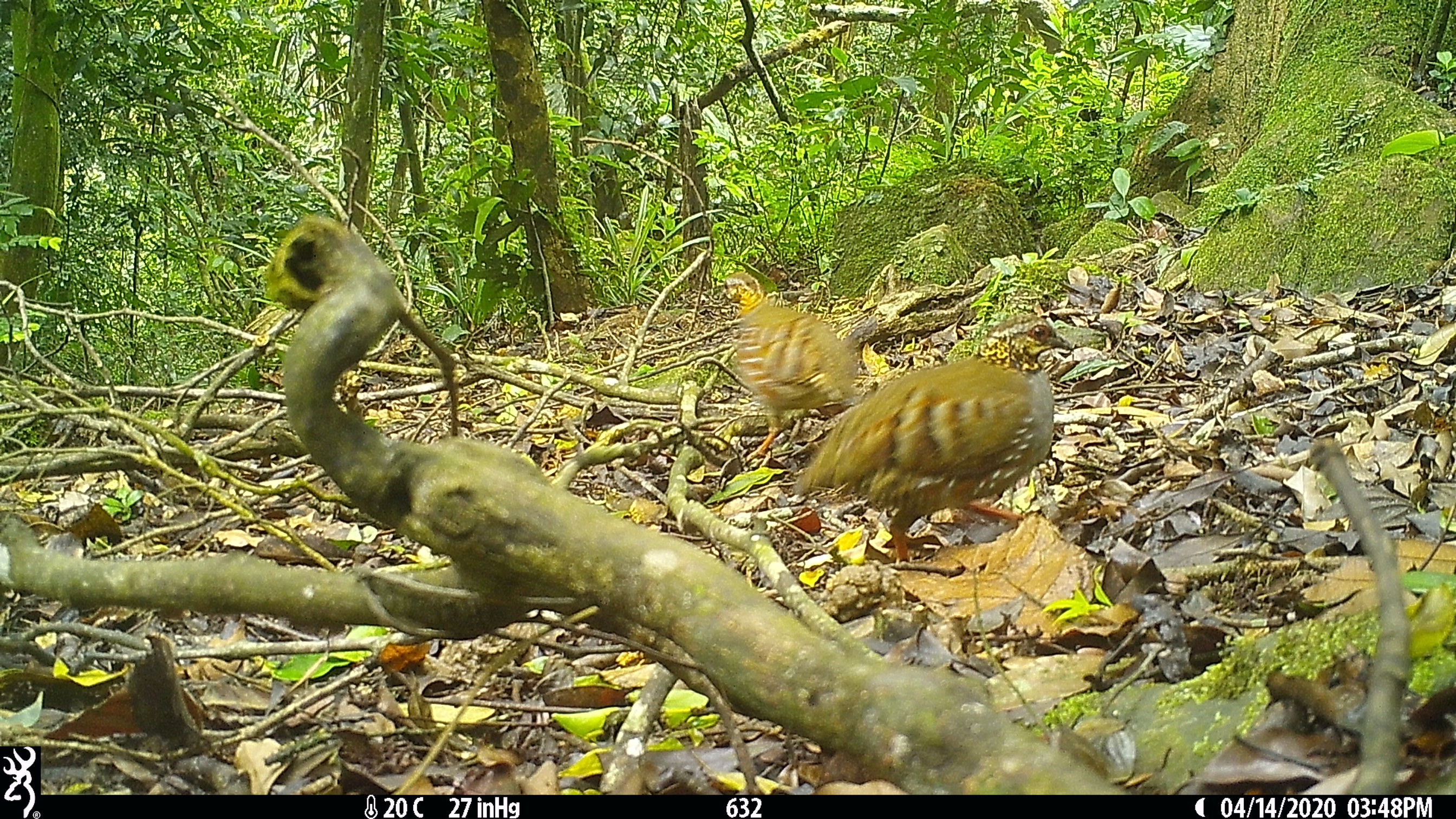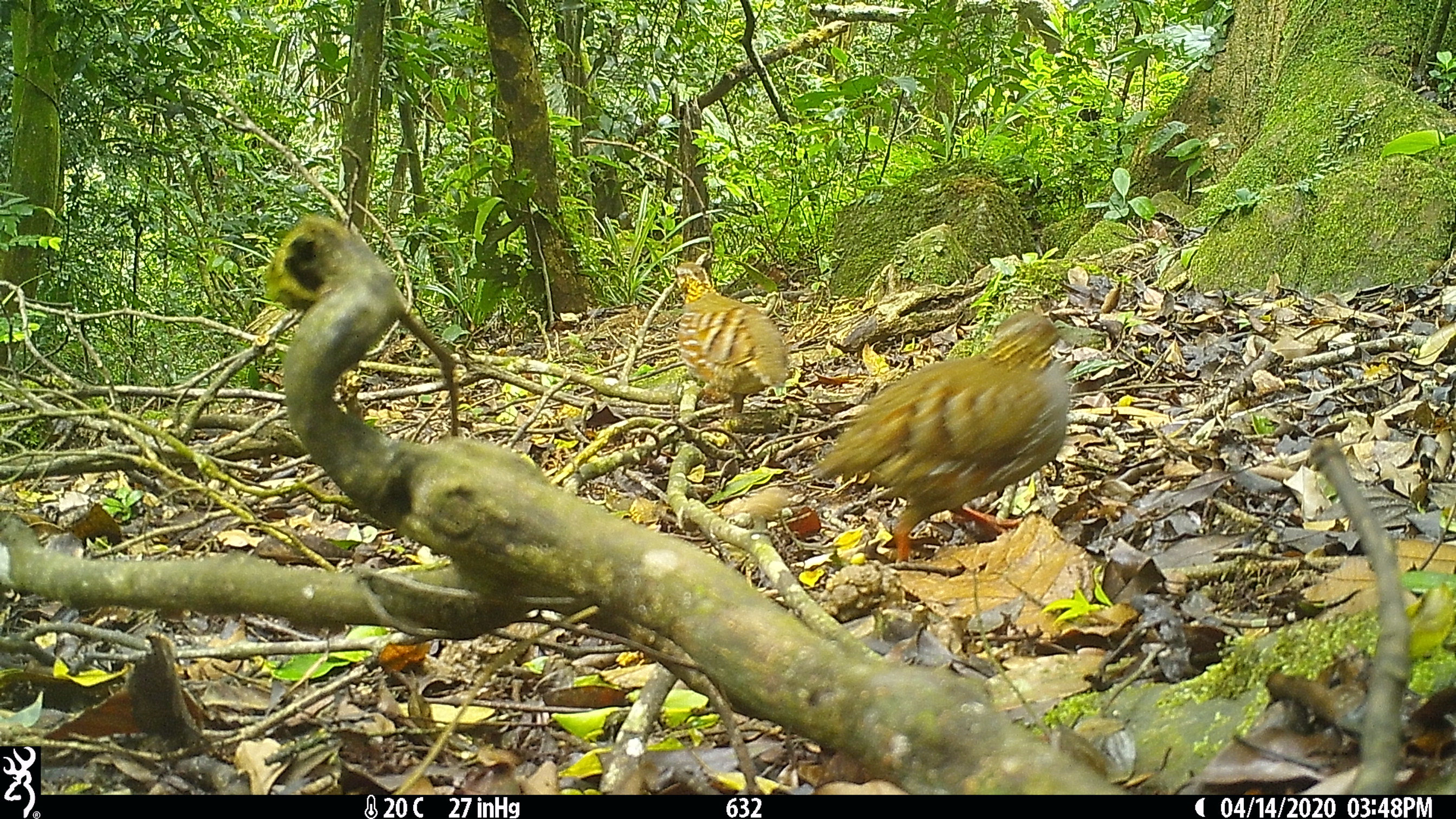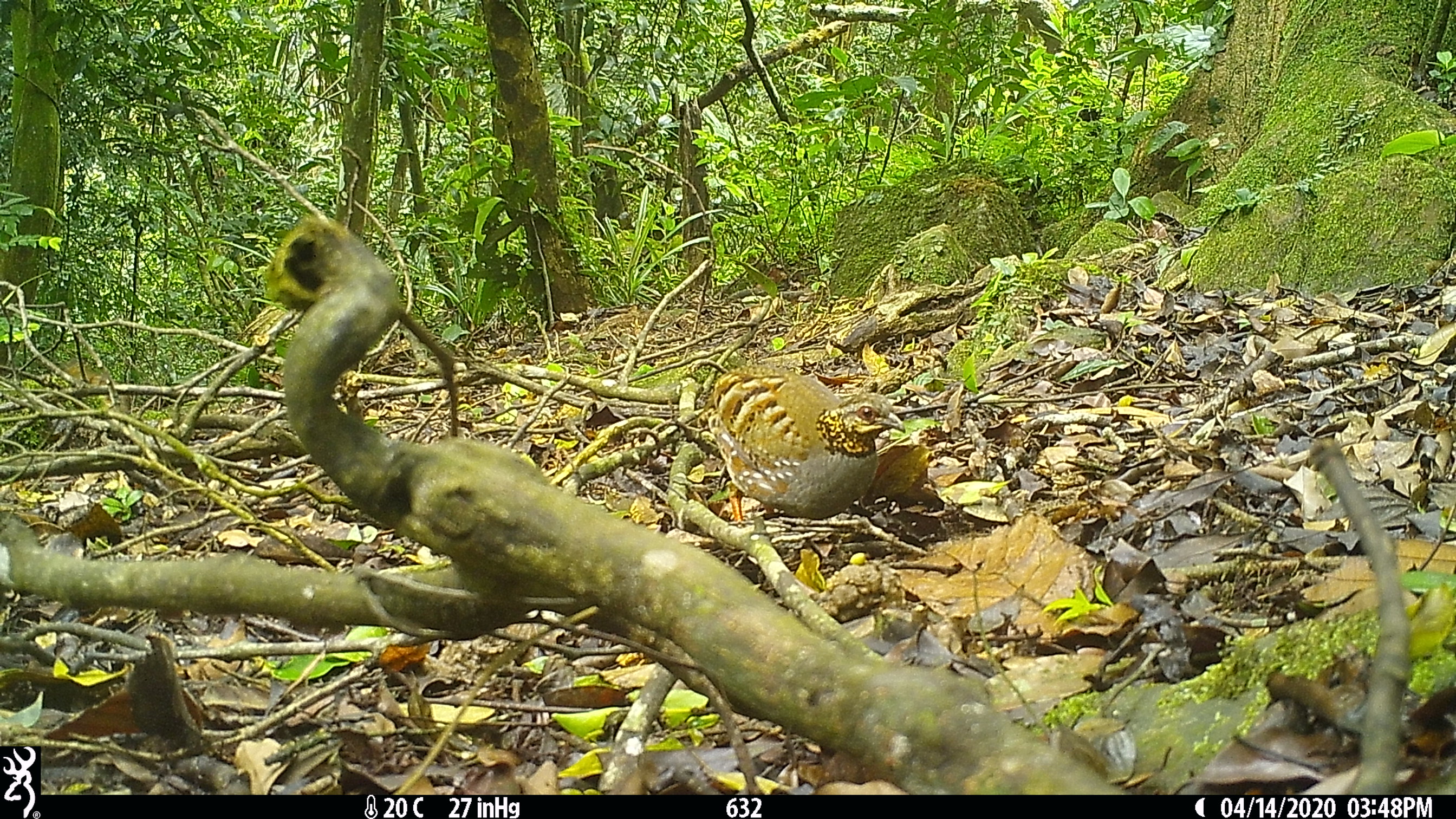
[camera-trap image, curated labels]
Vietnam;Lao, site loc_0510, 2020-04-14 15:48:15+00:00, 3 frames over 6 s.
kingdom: Animalia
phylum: Chordata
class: Aves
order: Galliformes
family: Phasianidae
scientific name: Phasianidae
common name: partridge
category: unidentified partridge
Unidentified partridge (partridge) (Phasianidae). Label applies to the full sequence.